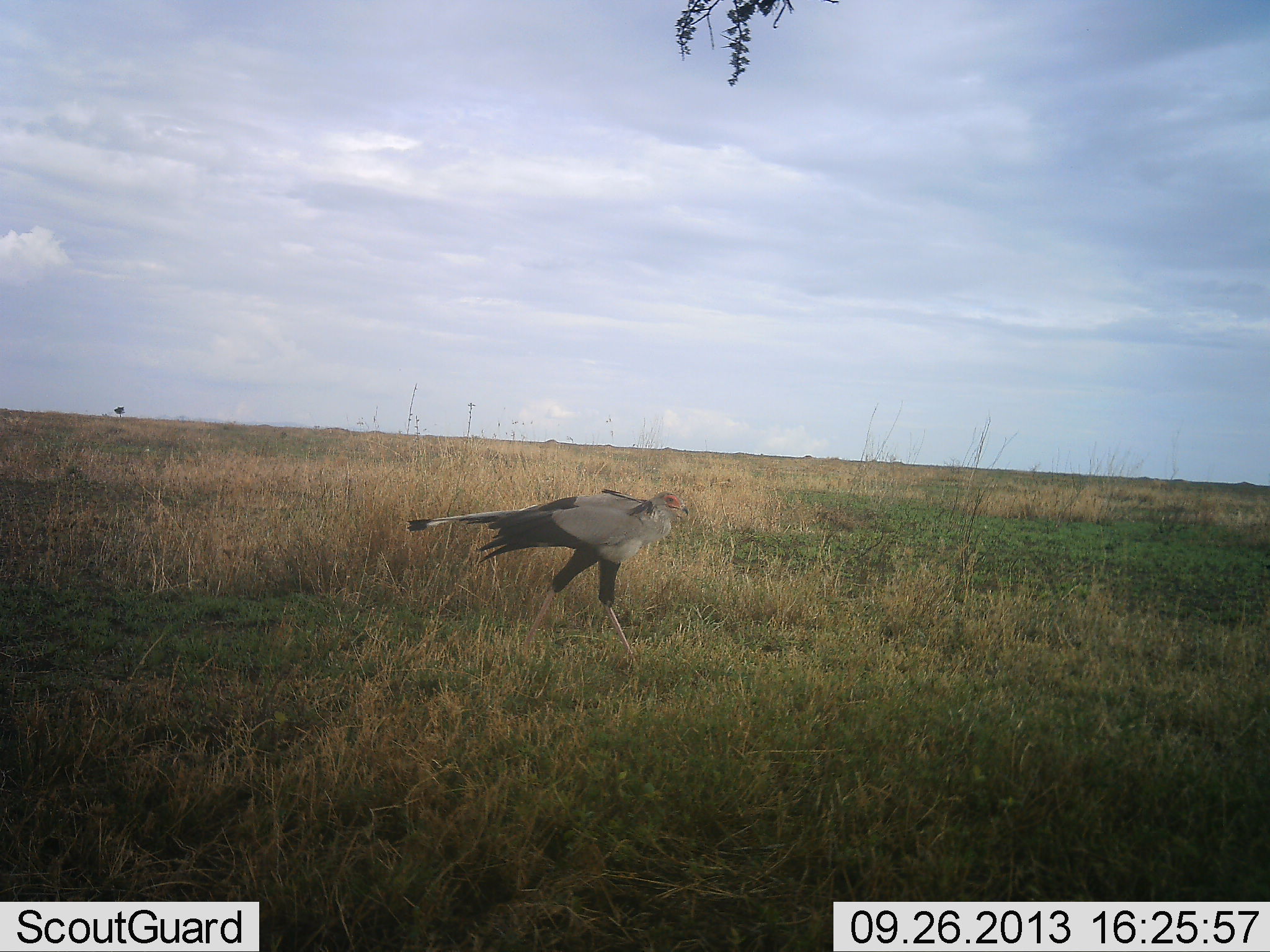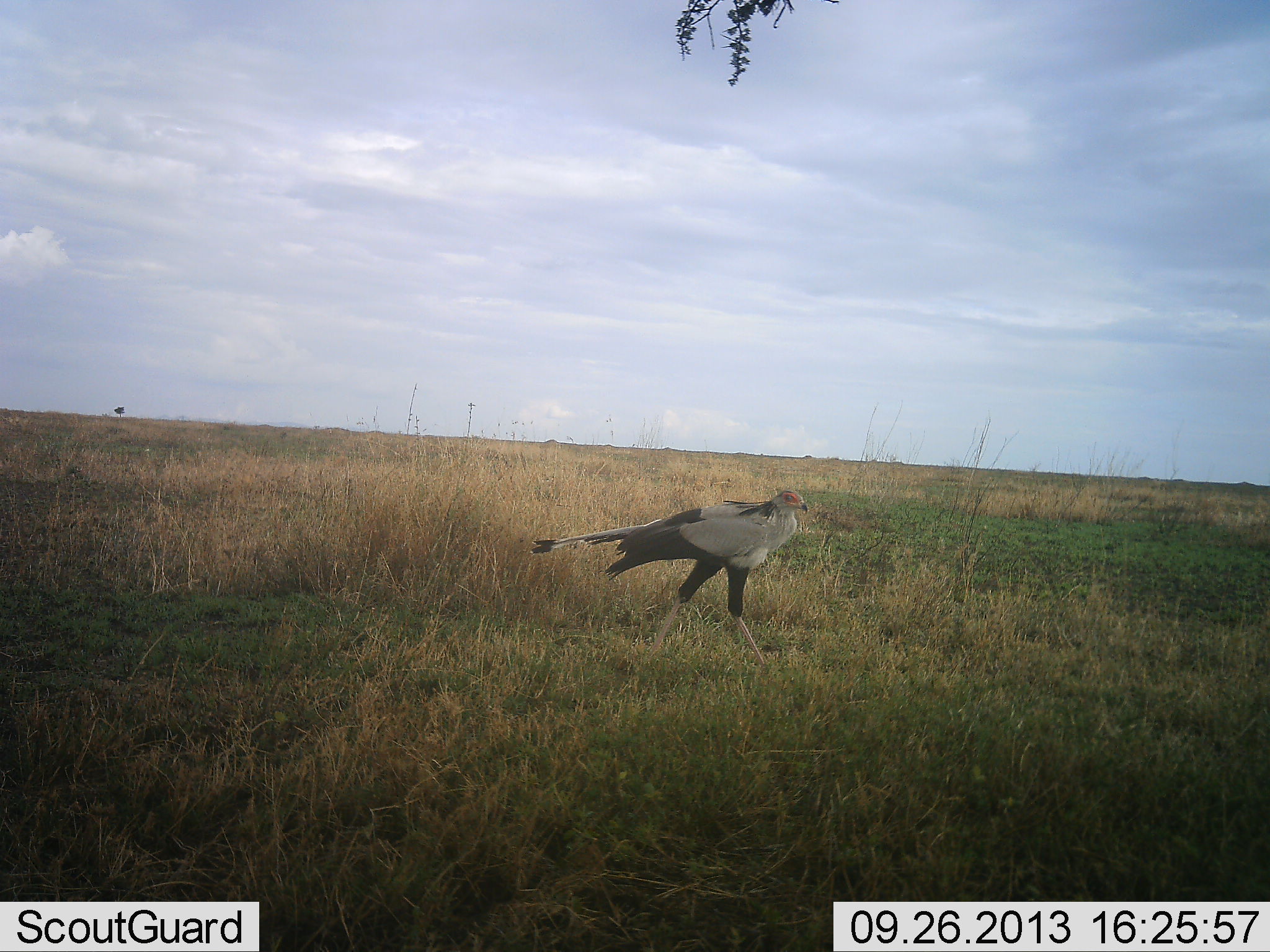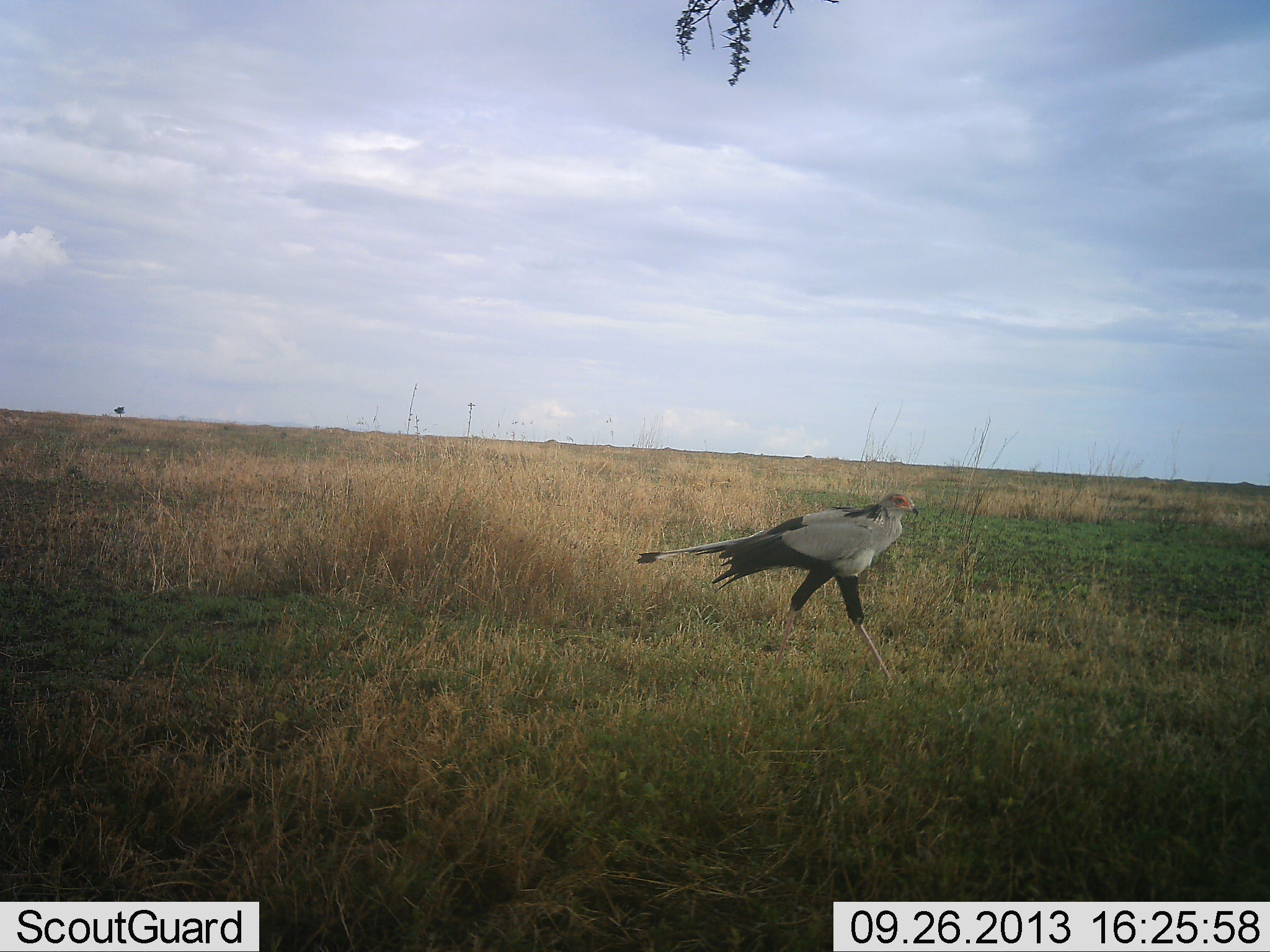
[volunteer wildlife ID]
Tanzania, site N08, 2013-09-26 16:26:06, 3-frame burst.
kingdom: Animalia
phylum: Chordata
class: Aves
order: Accipitriformes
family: Sagittariidae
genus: Sagittarius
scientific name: Sagittarius serpentarius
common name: secretary bird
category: secretarybird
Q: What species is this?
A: Secretarybird (secretary bird) (Sagittarius serpentarius).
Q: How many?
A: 1.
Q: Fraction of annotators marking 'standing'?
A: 12%.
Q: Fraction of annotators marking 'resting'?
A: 0%.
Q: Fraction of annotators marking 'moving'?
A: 88%.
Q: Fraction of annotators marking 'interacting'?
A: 0%.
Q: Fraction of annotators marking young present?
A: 0%.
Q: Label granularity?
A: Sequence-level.